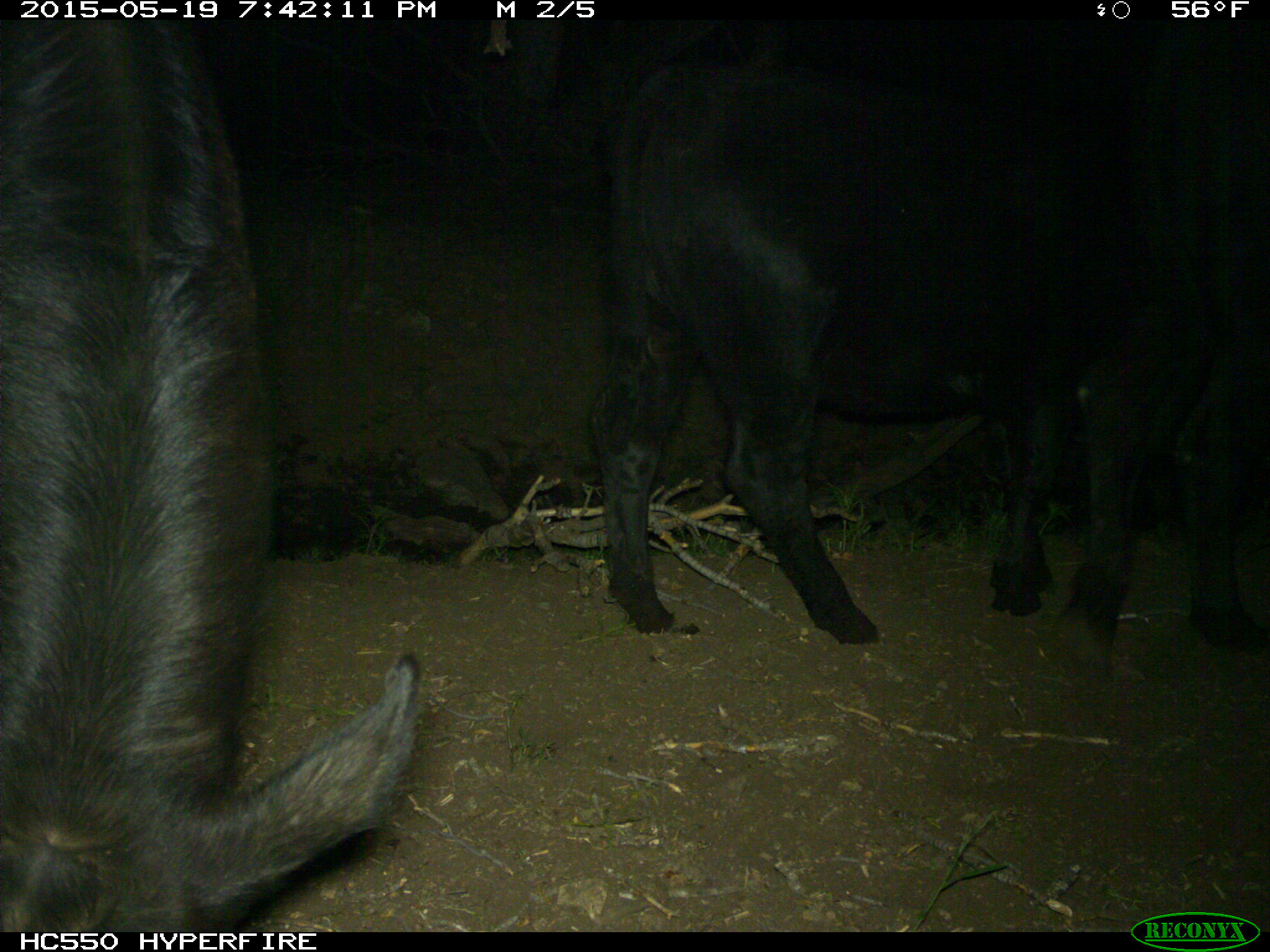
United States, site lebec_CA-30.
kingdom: Animalia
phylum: Chordata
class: Mammalia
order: Artiodactyla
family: Bovidae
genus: Bos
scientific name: Bos taurus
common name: domestic cow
Bos taurus (domestic cow).